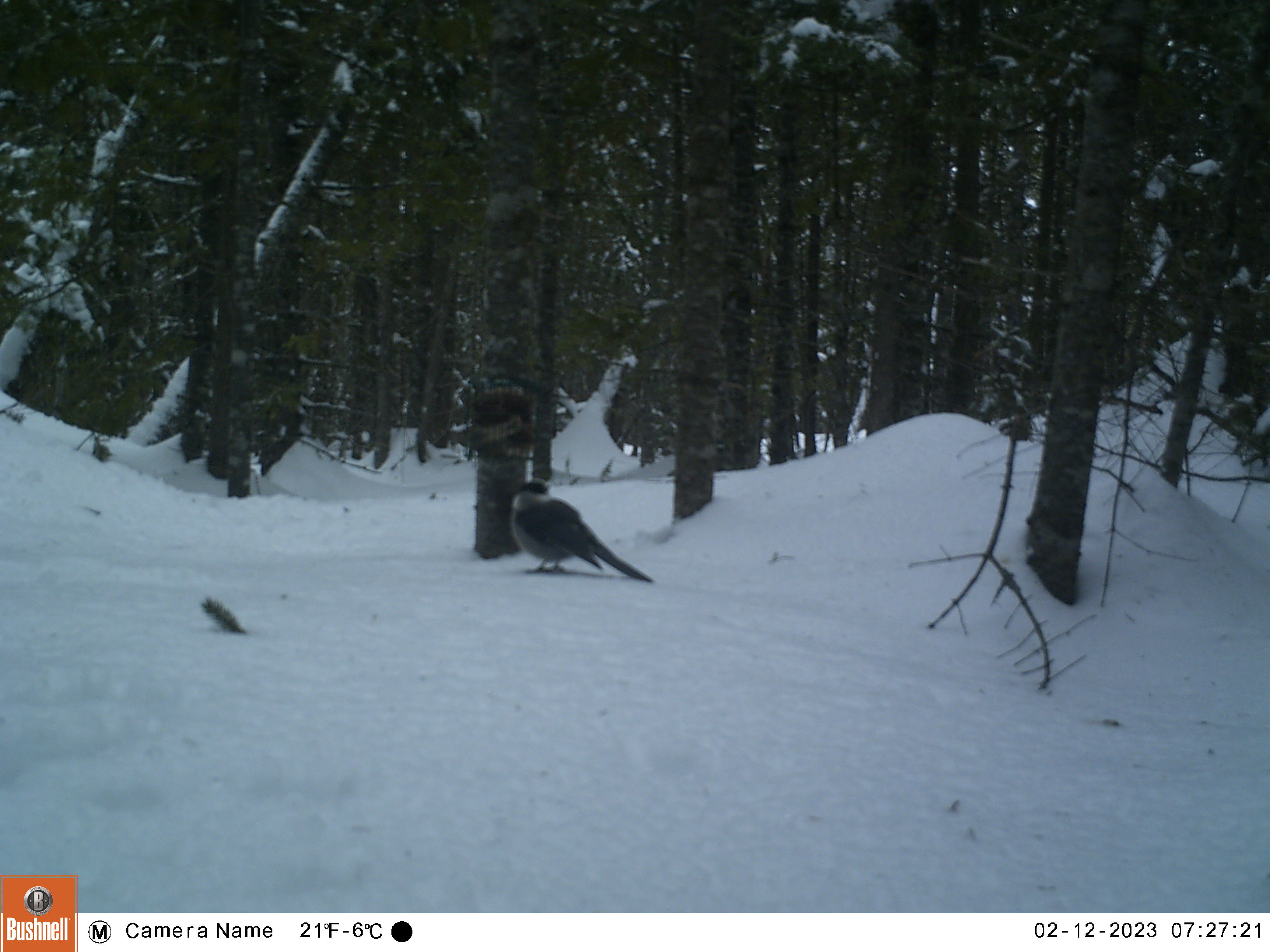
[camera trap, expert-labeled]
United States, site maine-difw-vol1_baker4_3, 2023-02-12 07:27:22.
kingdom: Animalia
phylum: Chordata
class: Aves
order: Passeriformes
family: Corvidae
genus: Perisoreus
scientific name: Perisoreus canadensis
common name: canada jay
Canada jay (Perisoreus canadensis).